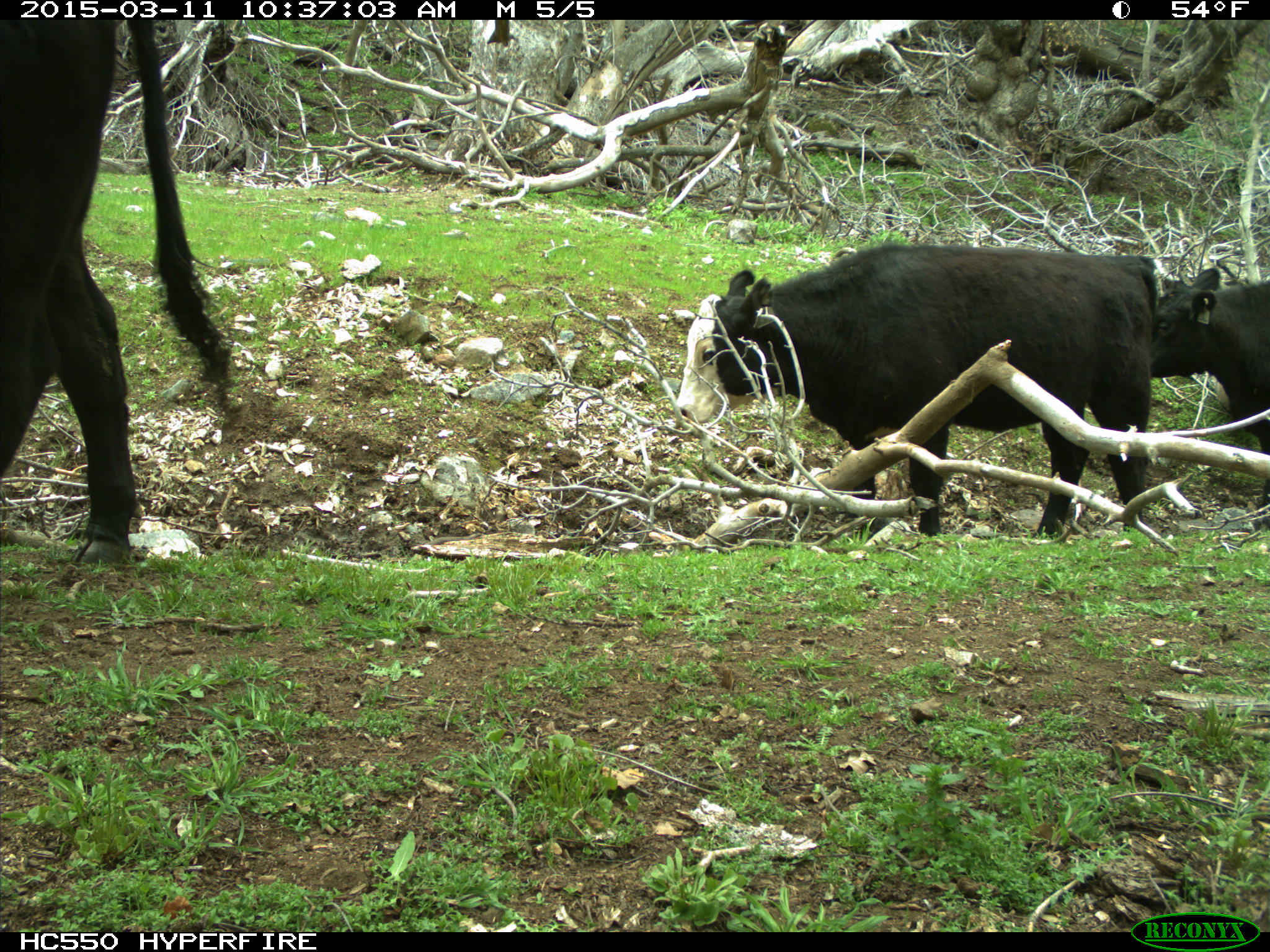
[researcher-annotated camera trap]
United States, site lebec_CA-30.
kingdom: Animalia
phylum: Chordata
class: Mammalia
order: Artiodactyla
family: Bovidae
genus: Bos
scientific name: Bos taurus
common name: domestic cow